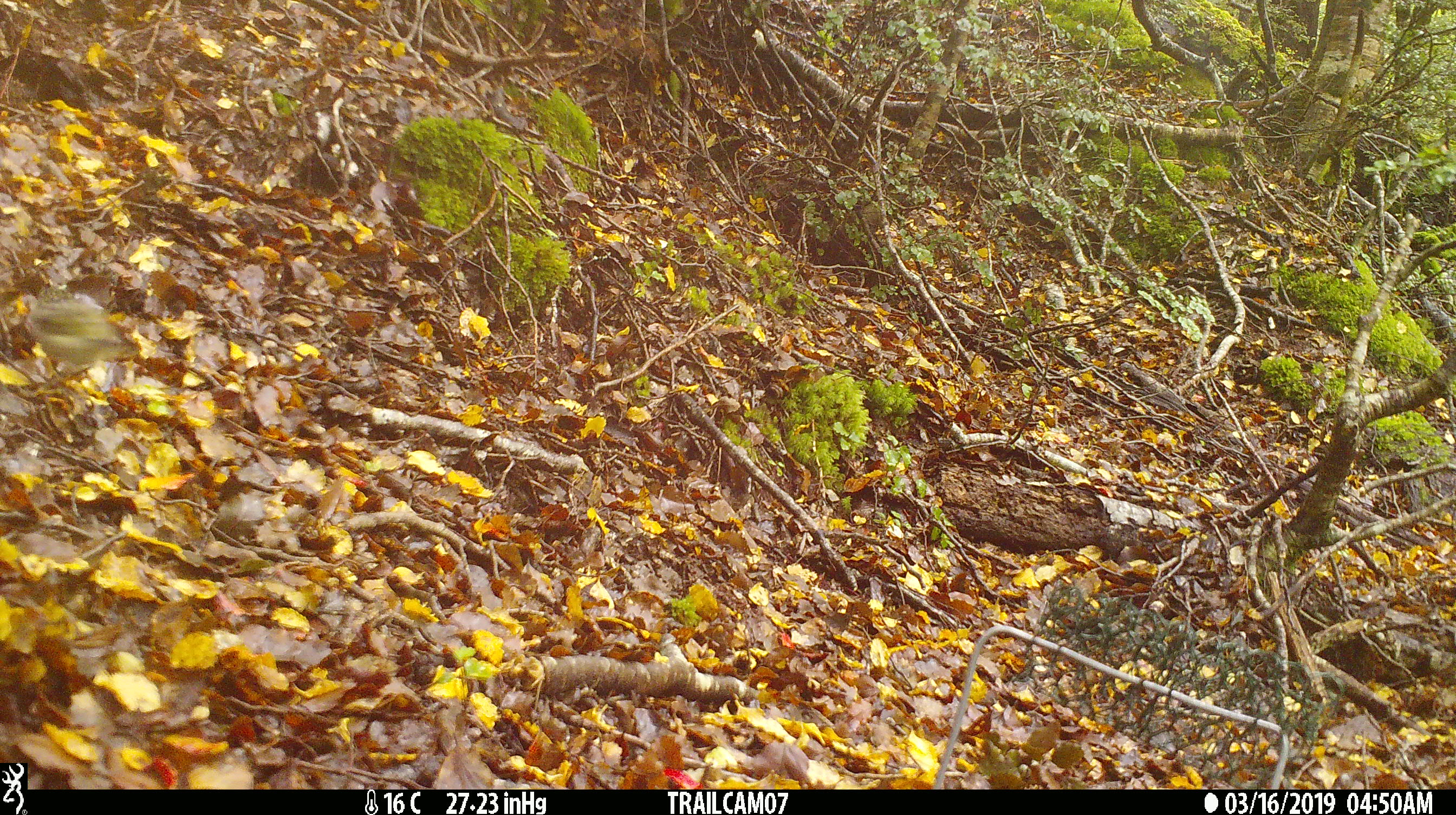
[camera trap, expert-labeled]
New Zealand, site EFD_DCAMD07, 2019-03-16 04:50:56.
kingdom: Animalia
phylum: Chordata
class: Aves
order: Passeriformes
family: Acanthisittidae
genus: Acanthisitta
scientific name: Acanthisitta chloris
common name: rifleman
Rifleman (Acanthisitta chloris).